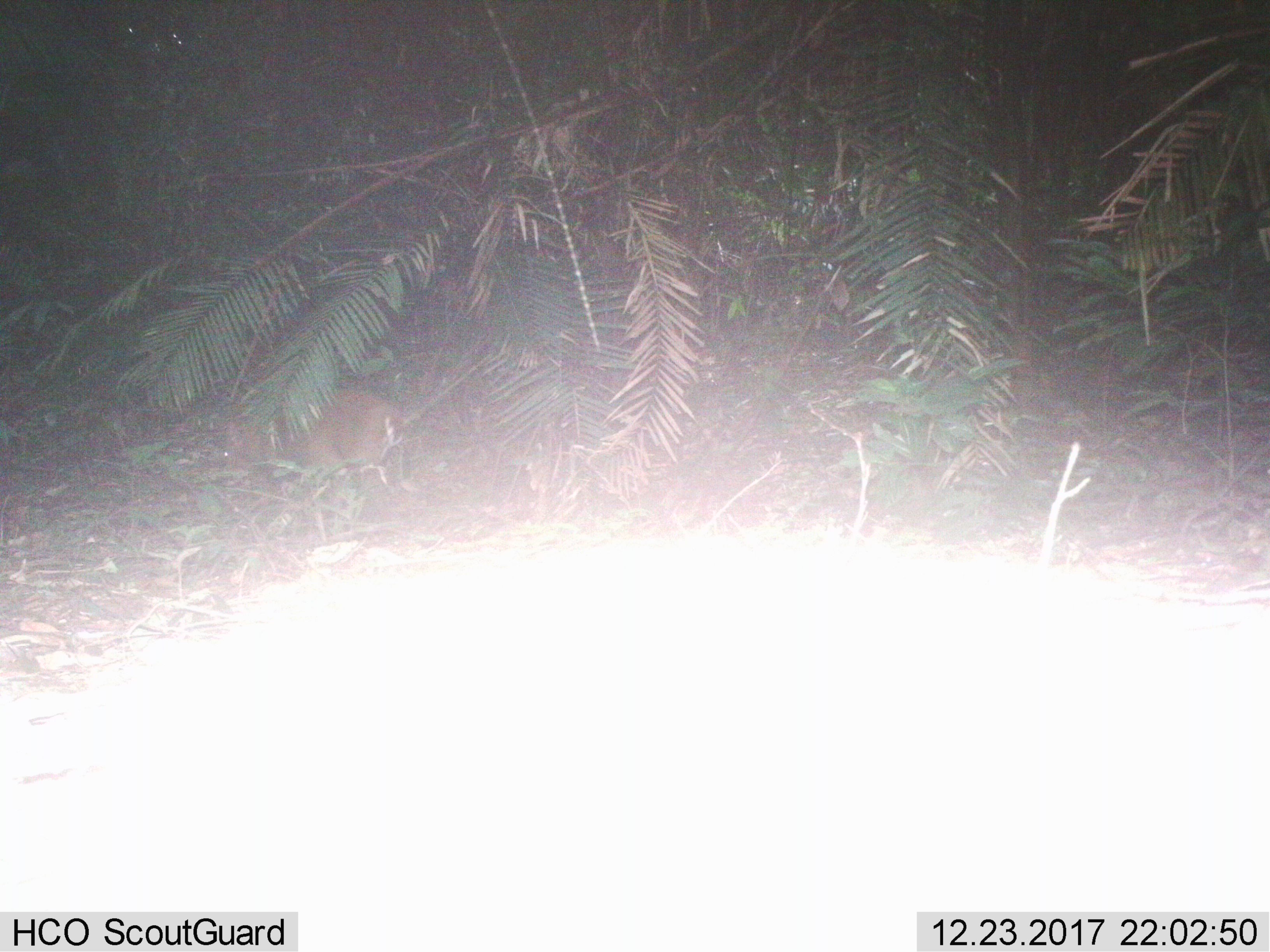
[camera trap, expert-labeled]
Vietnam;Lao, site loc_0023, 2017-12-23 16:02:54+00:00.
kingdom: Animalia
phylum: Chordata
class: Mammalia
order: Artiodactyla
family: Cervidae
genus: Muntiacus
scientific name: Muntiacus vuquangensis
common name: large-antlered muntjac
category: large antlered muntjac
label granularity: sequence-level